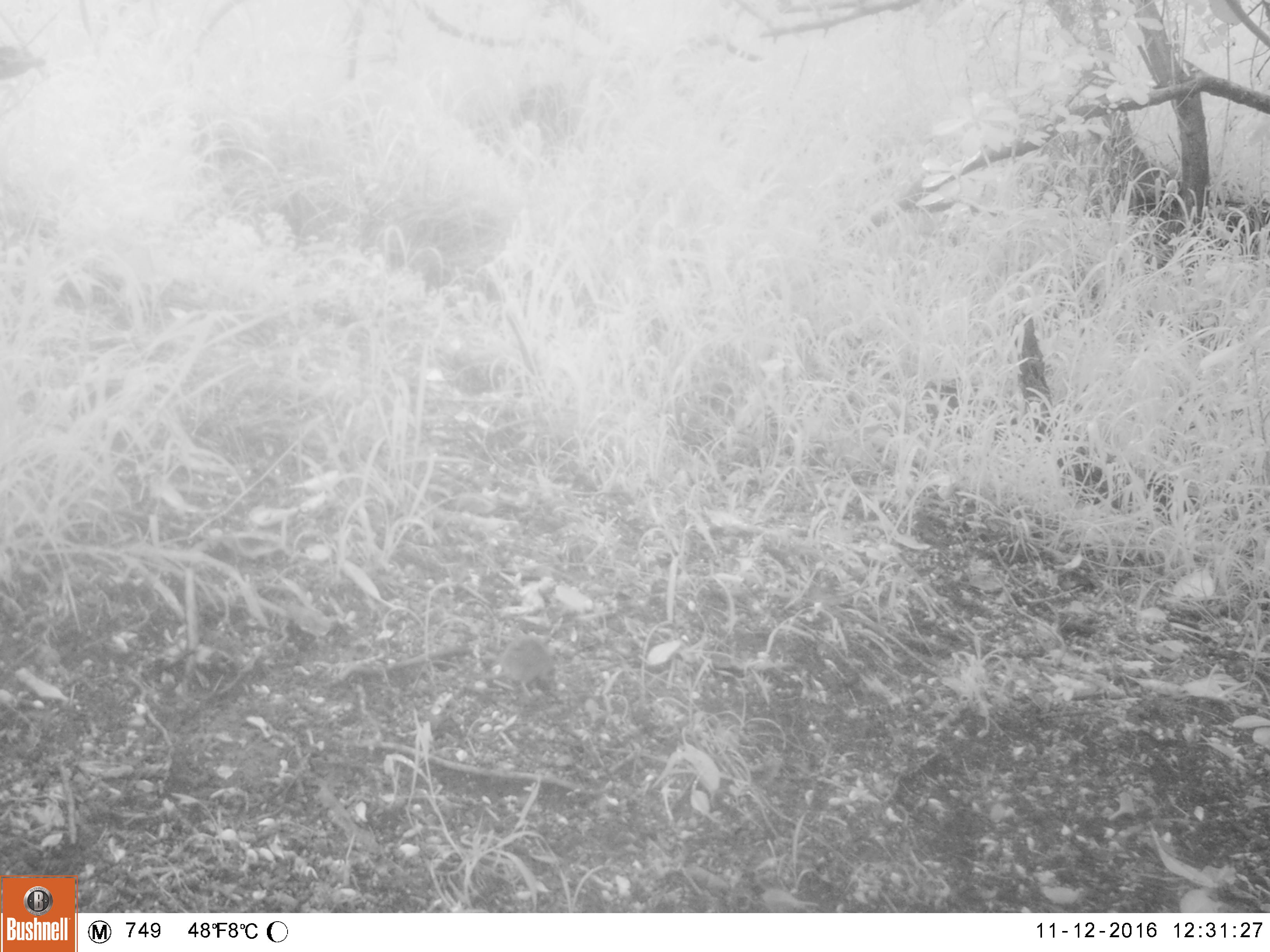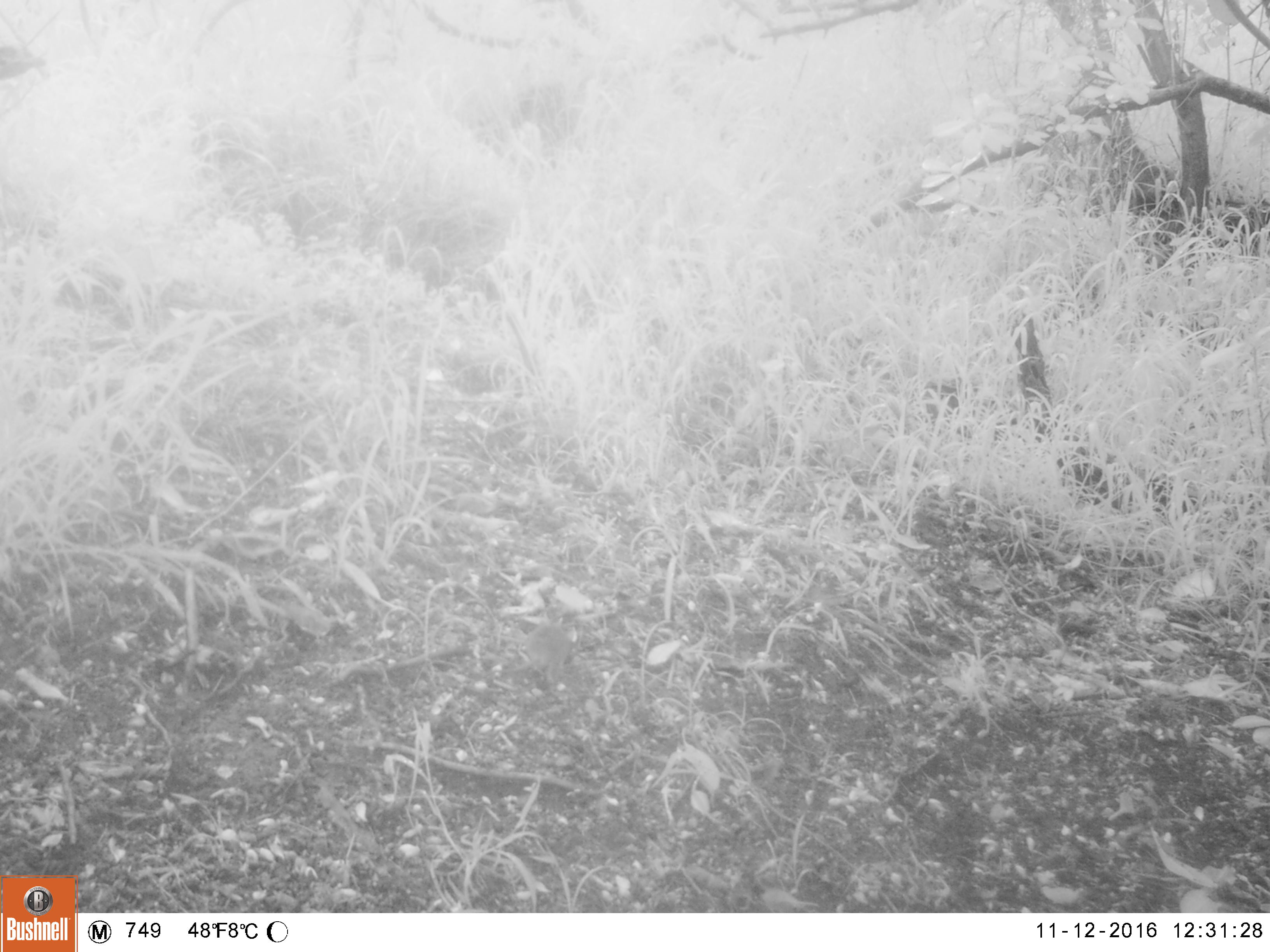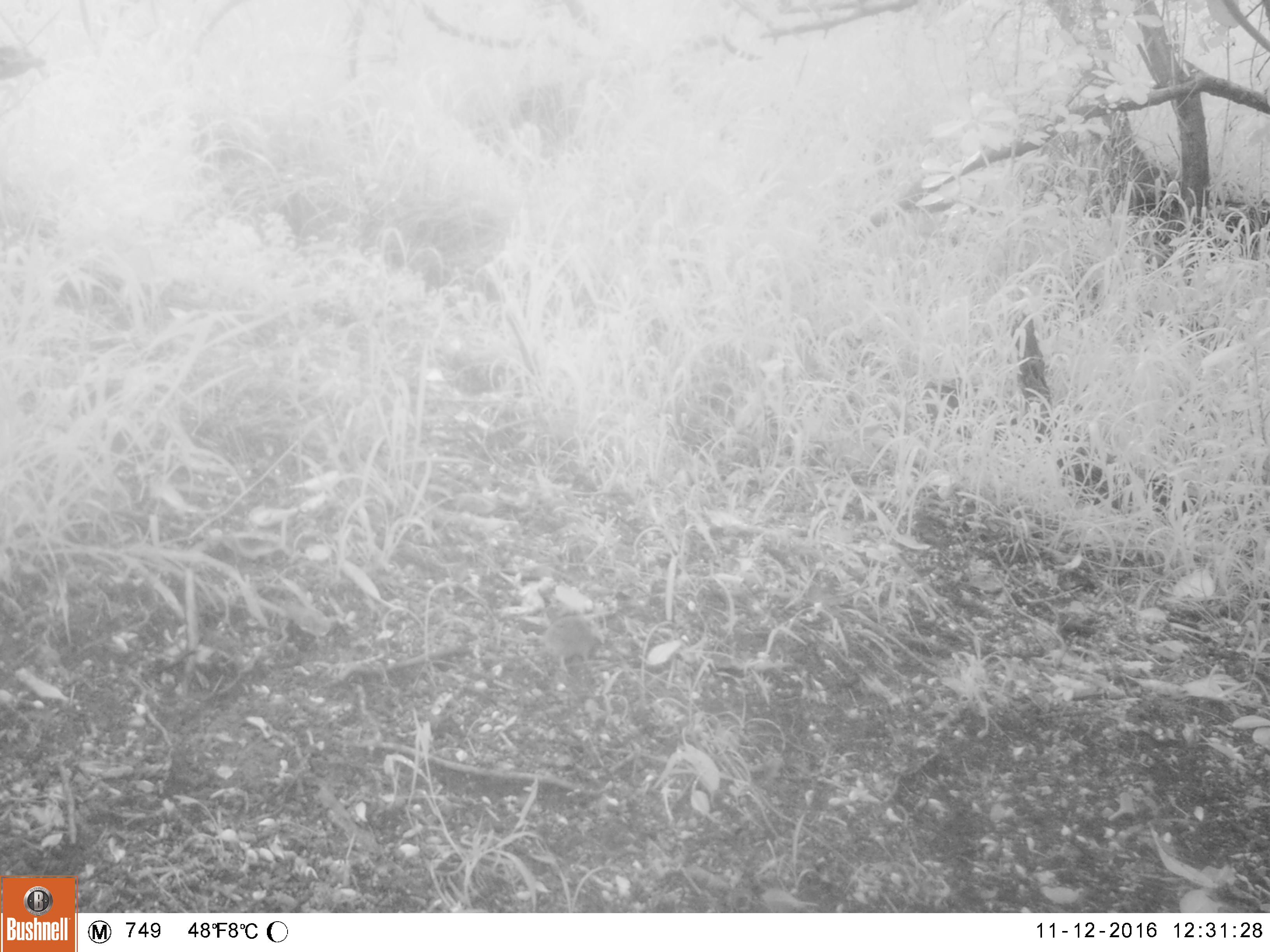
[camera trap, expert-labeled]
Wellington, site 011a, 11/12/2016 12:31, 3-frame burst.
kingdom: Animalia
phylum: Chordata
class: Mammalia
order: Rodentia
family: Muridae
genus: Mus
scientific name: Mus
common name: mouse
Mouse (Mus).